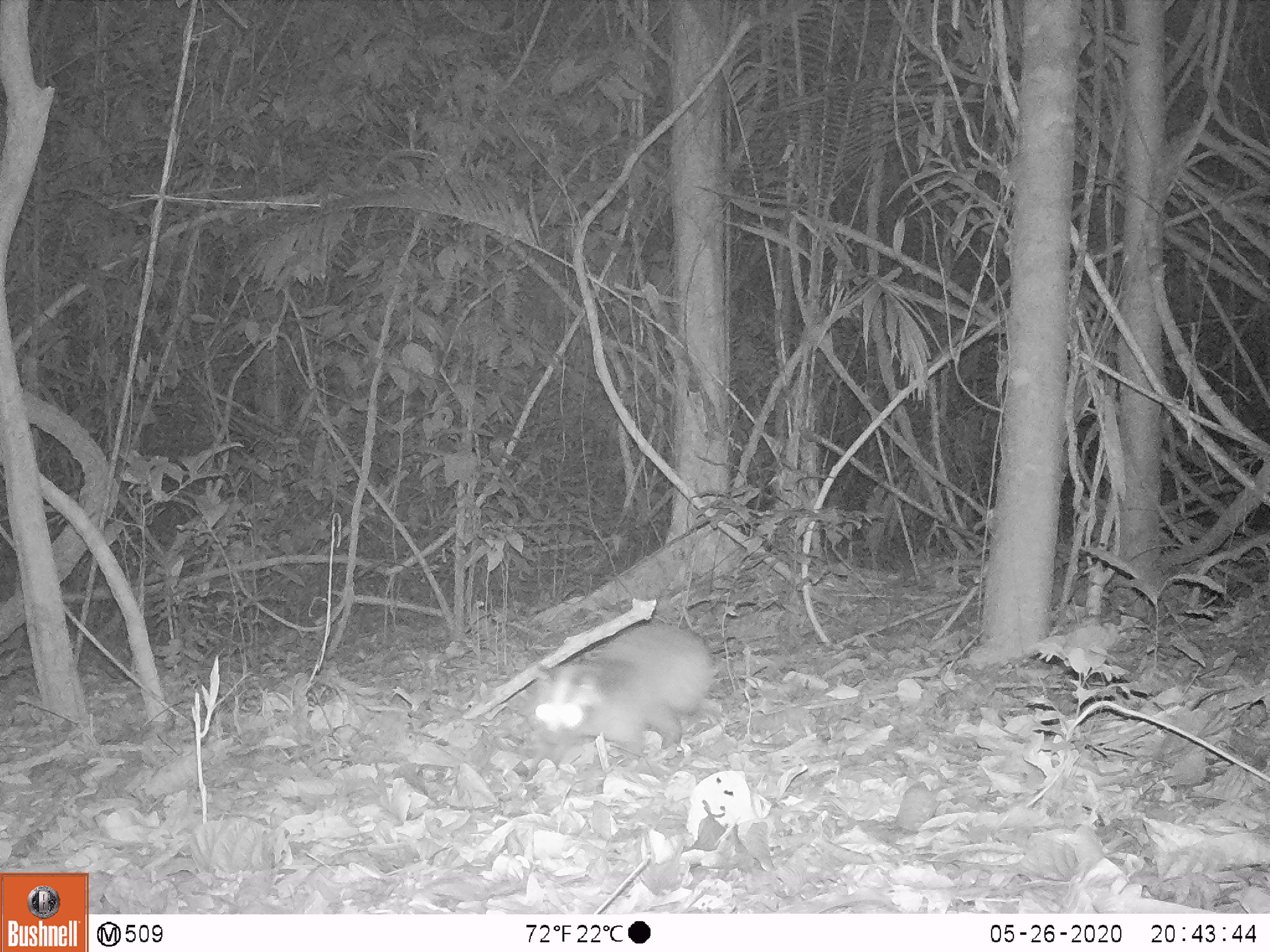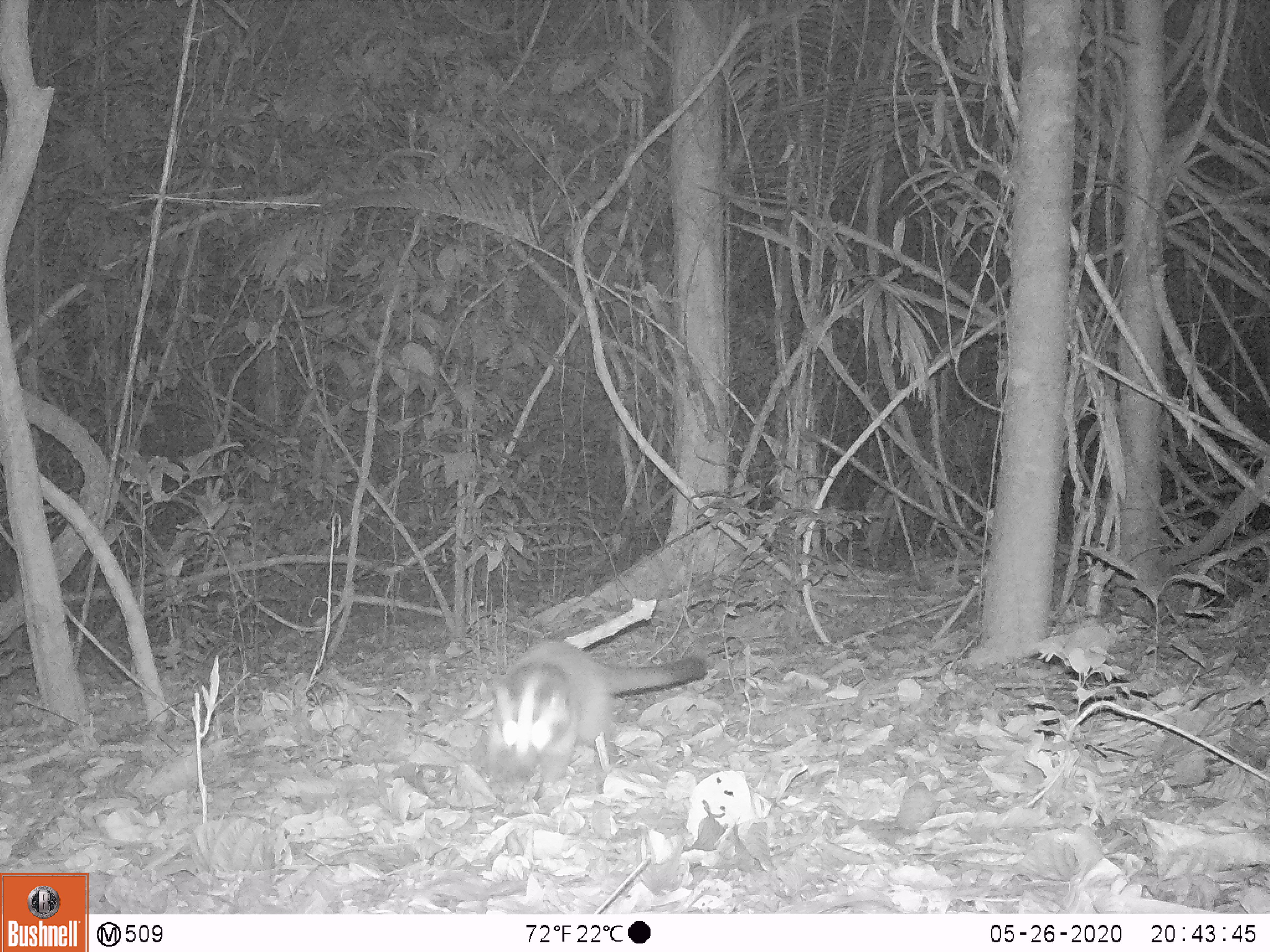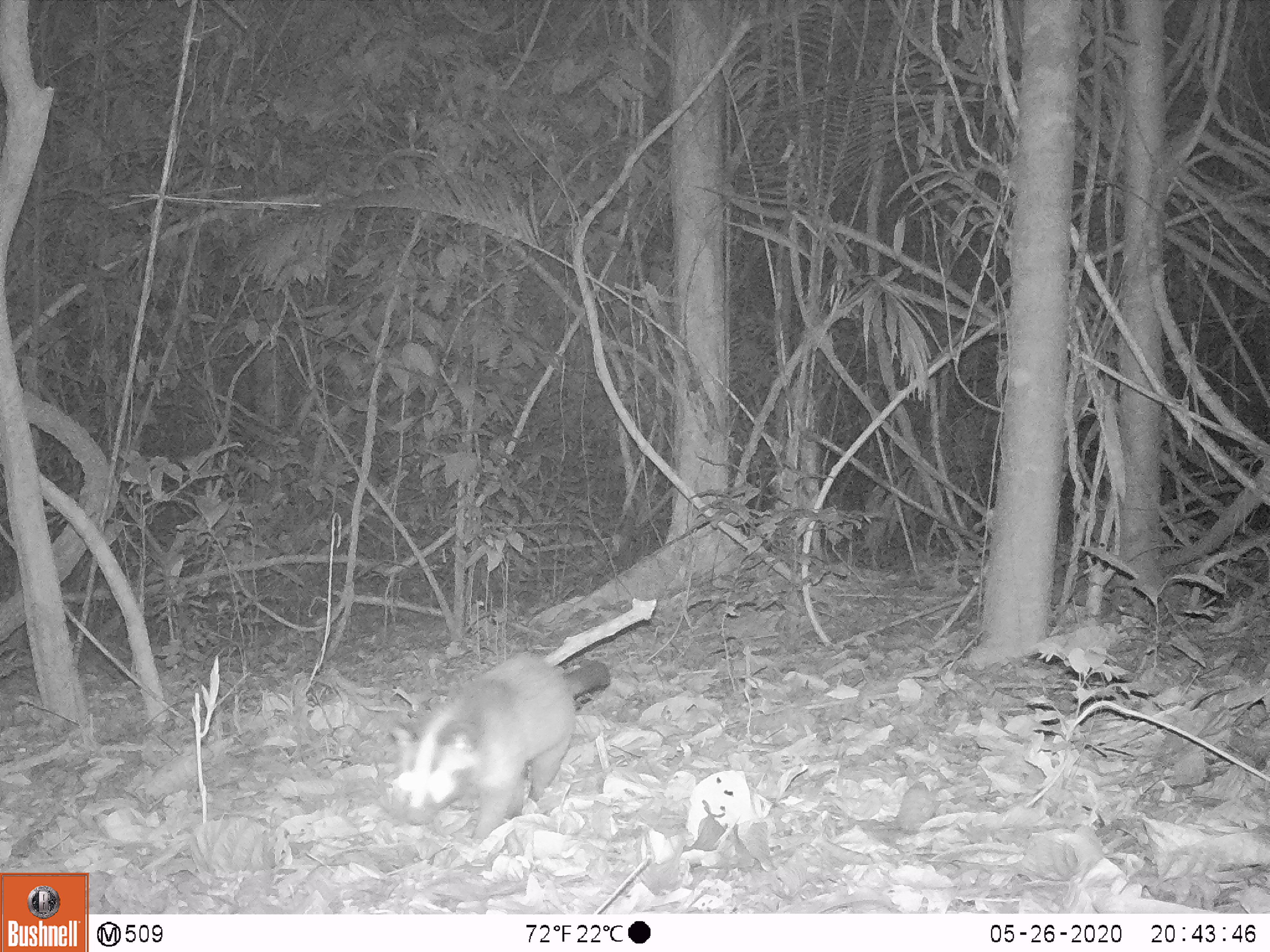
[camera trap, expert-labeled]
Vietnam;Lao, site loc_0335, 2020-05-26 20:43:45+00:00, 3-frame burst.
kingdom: Animalia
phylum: Chordata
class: Mammalia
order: Carnivora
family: Viverridae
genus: Paguma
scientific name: Paguma larvata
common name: masked palm civet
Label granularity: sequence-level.